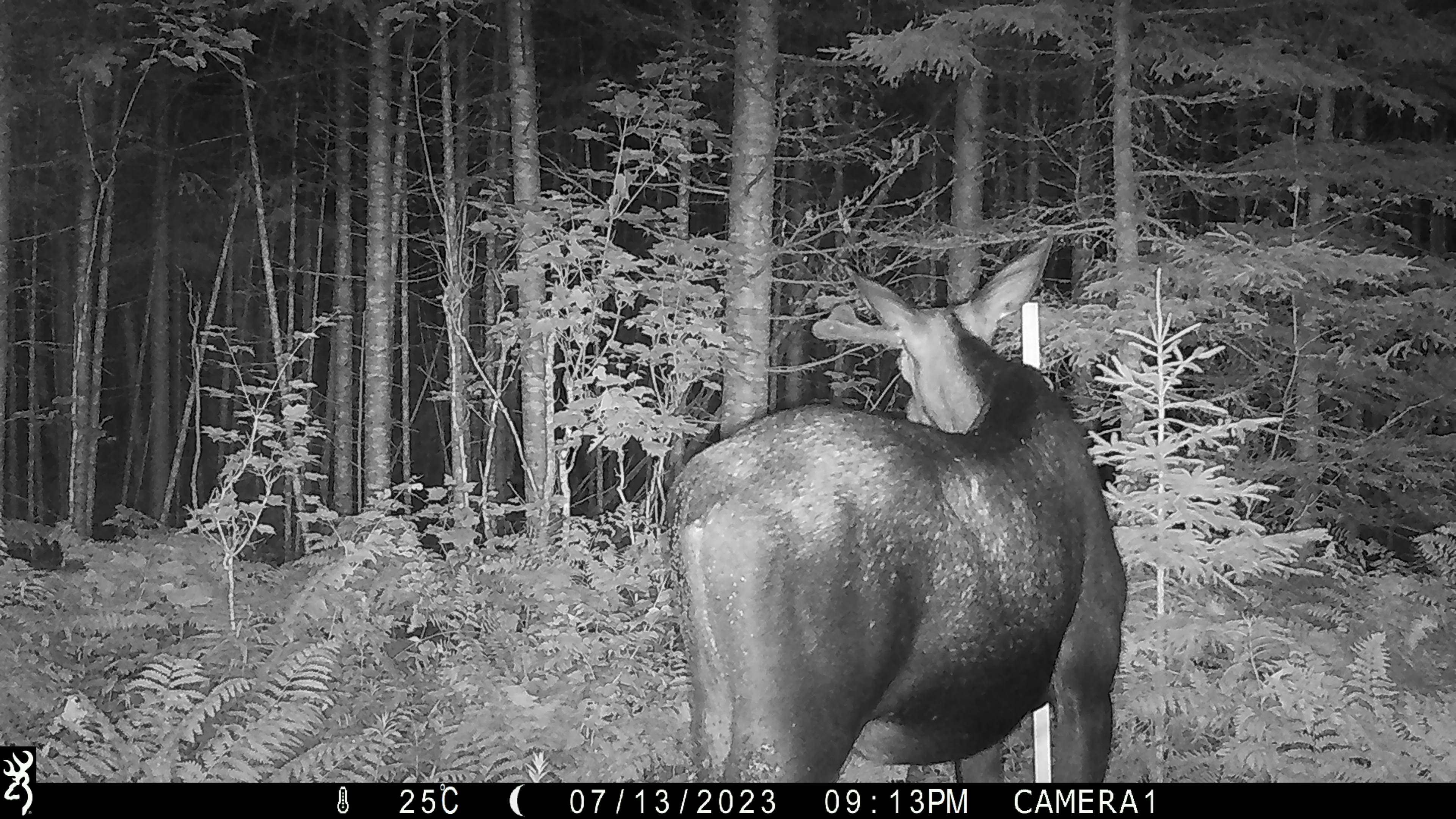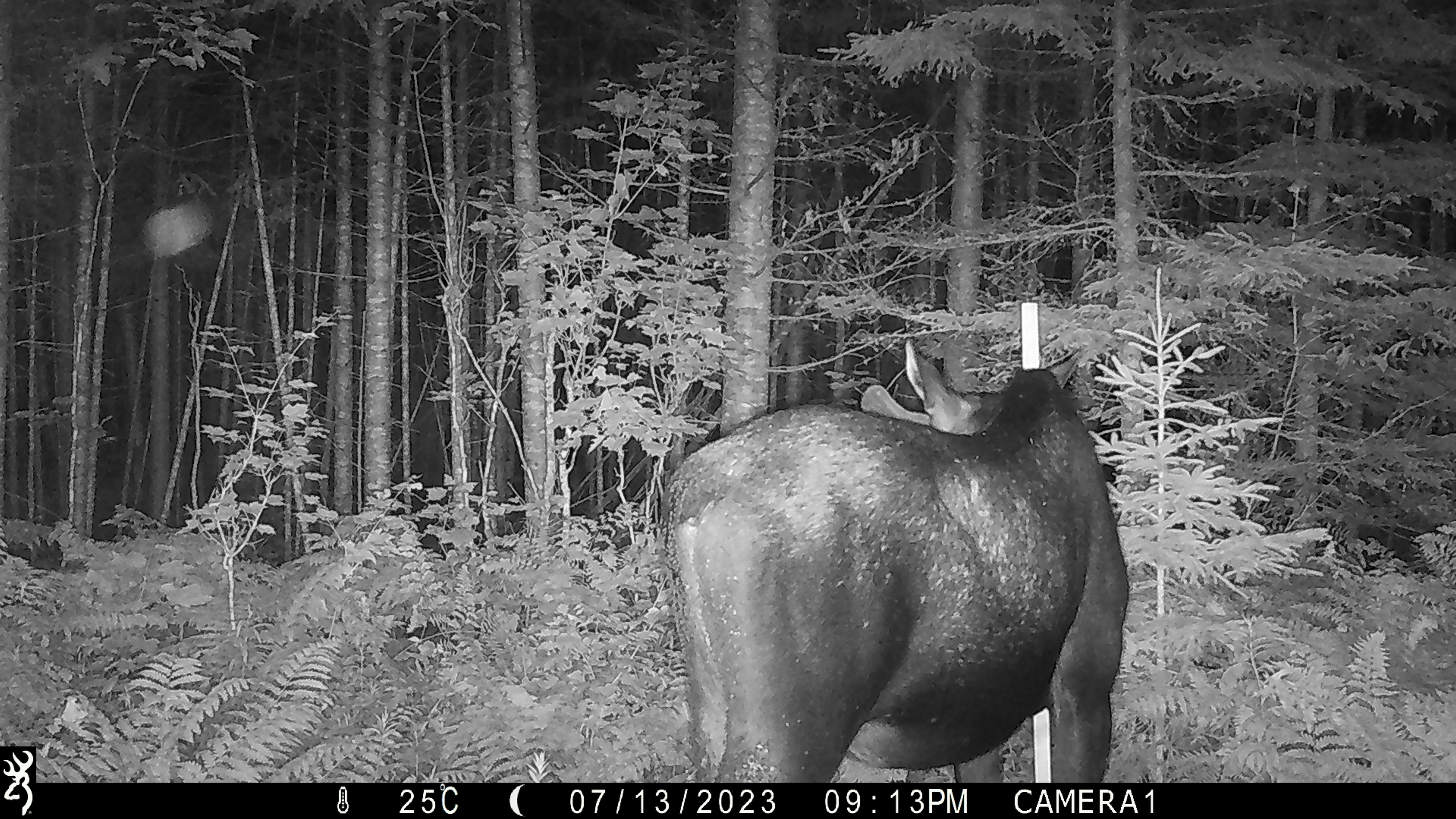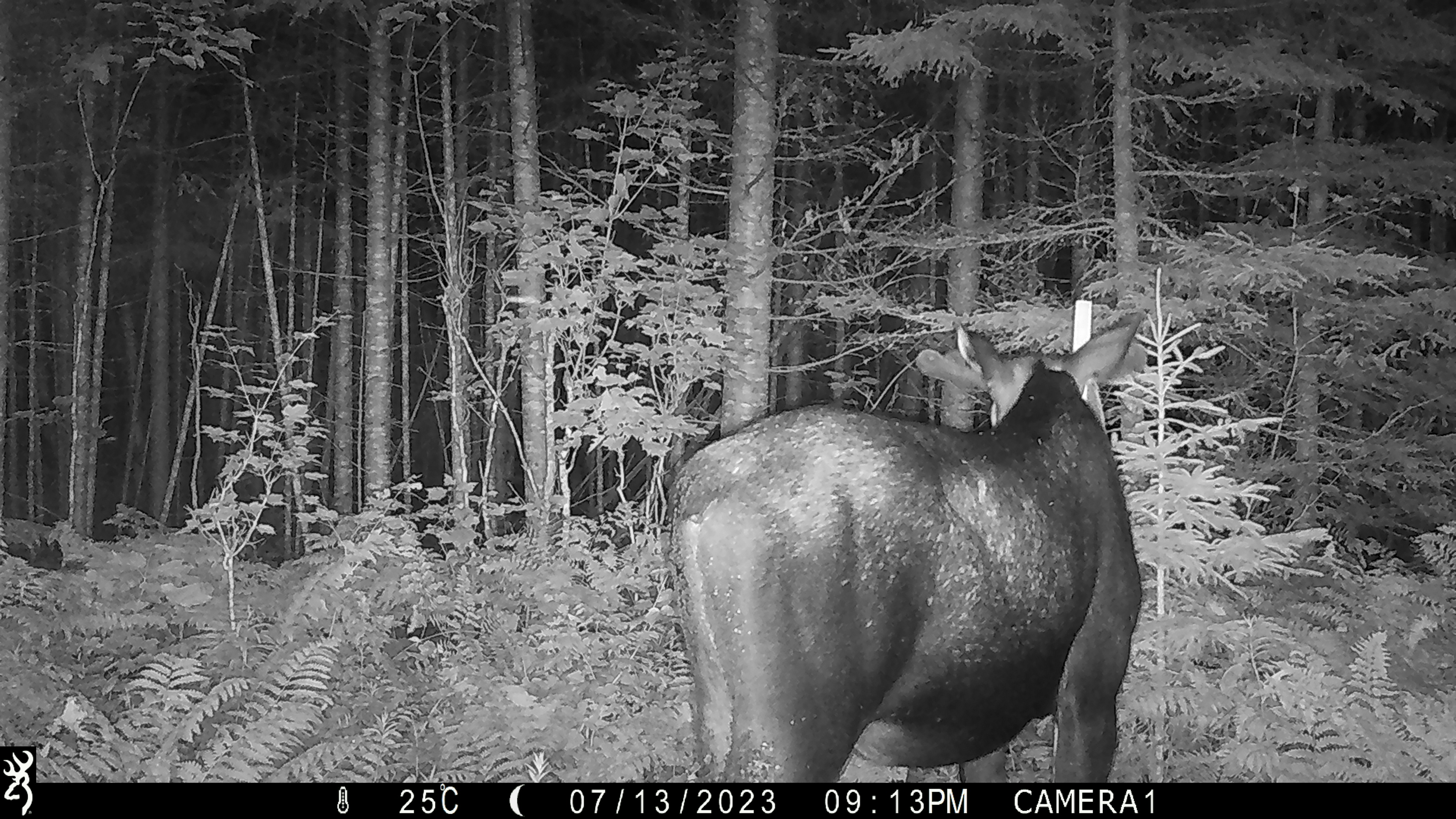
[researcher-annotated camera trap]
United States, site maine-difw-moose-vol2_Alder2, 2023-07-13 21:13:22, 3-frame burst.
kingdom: Animalia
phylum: Chordata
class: Mammalia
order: Artiodactyla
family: Cervidae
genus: Alces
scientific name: Alces alces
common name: moose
Moose (Alces alces).